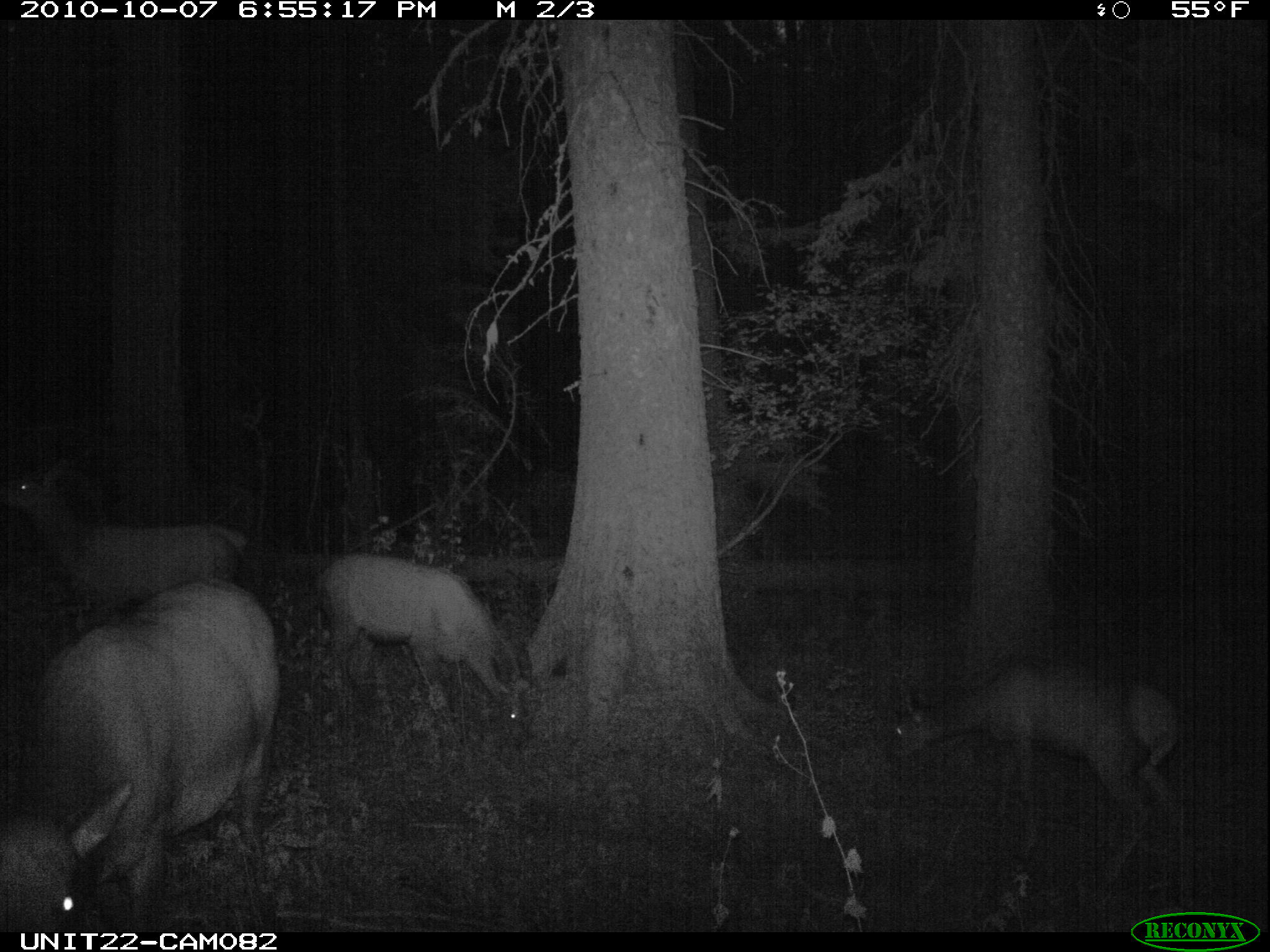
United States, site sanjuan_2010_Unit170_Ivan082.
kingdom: Animalia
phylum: Chordata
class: Mammalia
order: Artiodactyla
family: Cervidae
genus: Cervus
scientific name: Cervus elaphus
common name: red deer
Cervus elaphus (red deer).